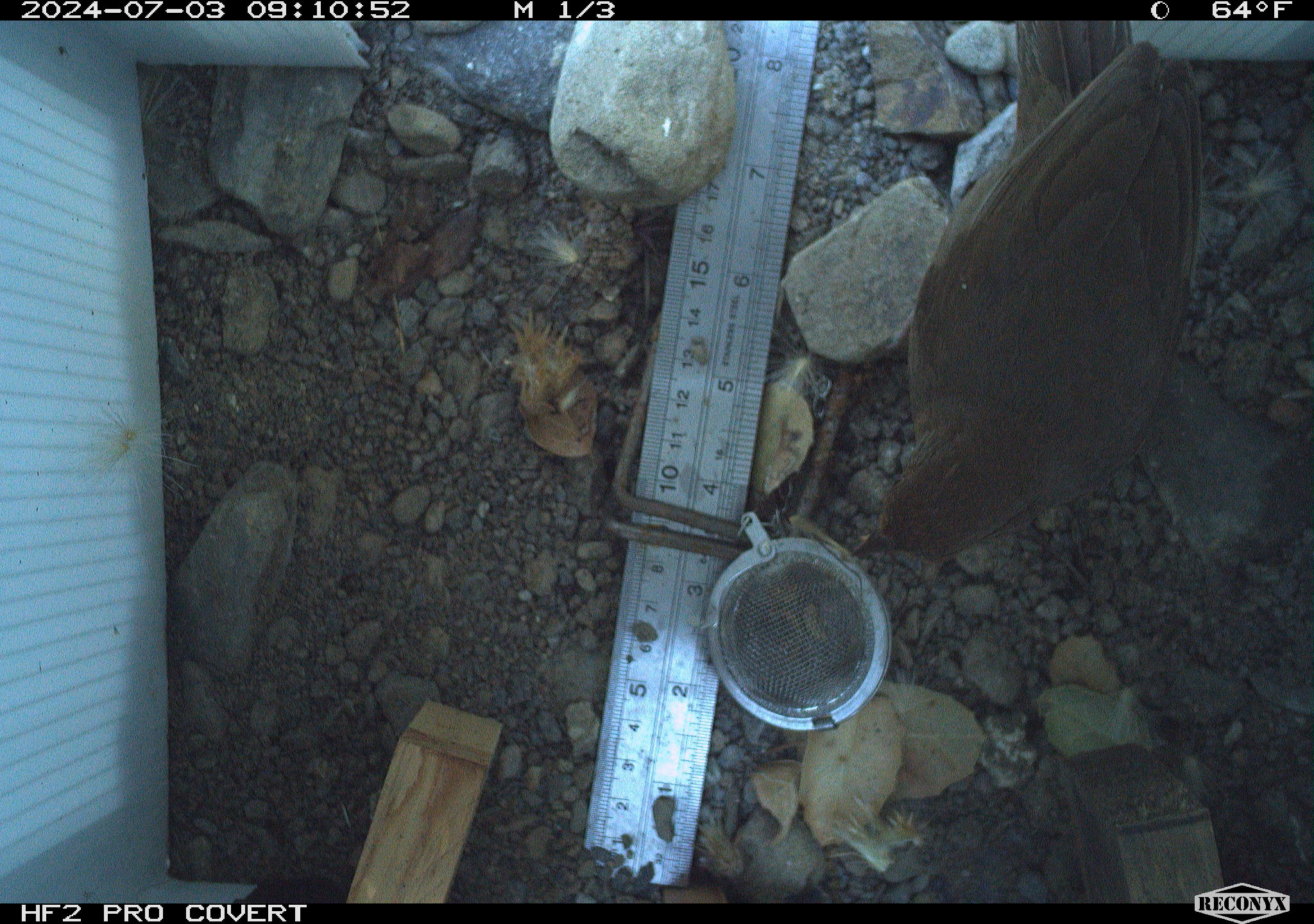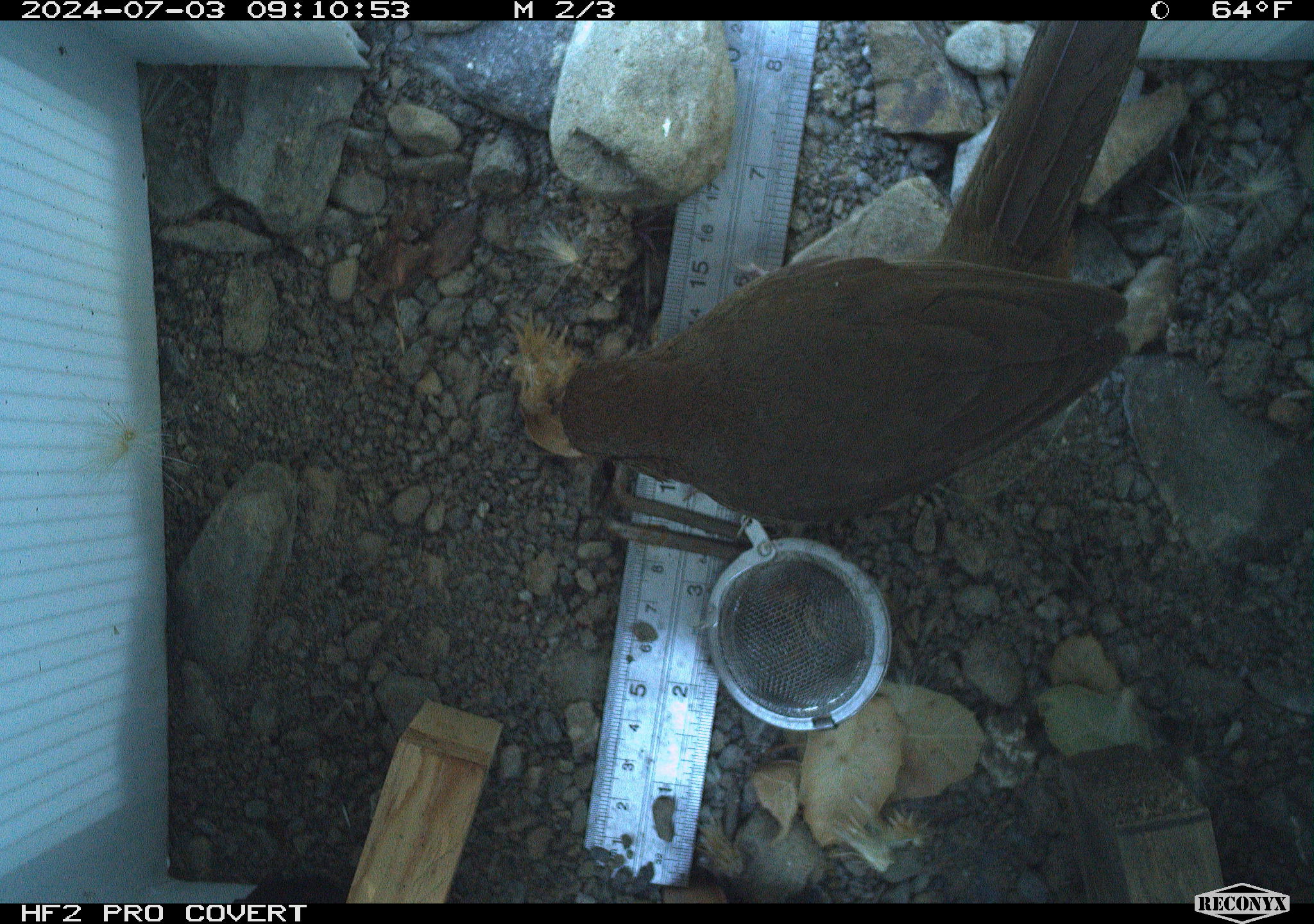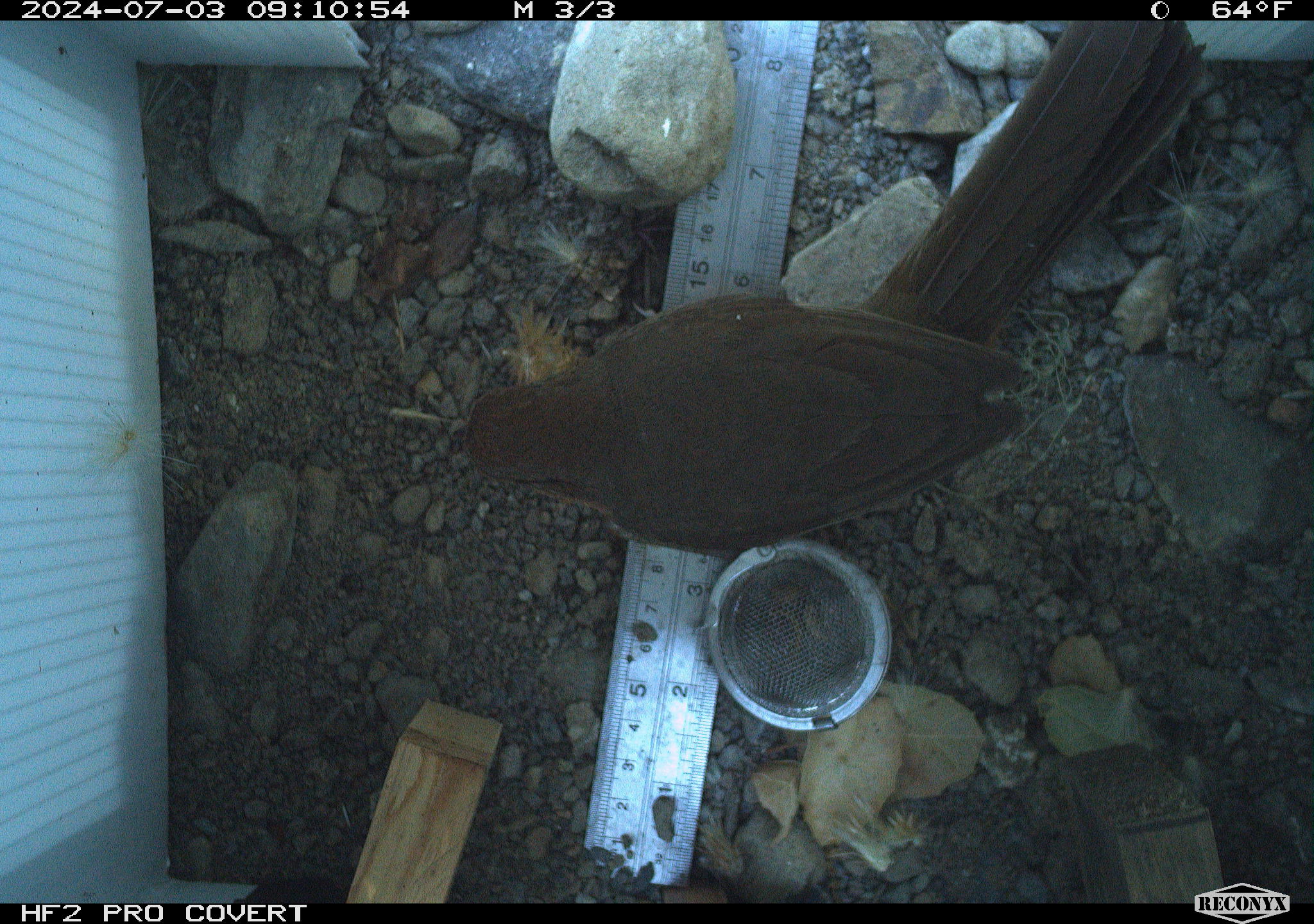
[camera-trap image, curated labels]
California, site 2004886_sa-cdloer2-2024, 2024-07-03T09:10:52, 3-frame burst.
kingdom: Animalia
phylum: Chordata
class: Aves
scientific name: Aves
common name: bird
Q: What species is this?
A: Bird (Aves).